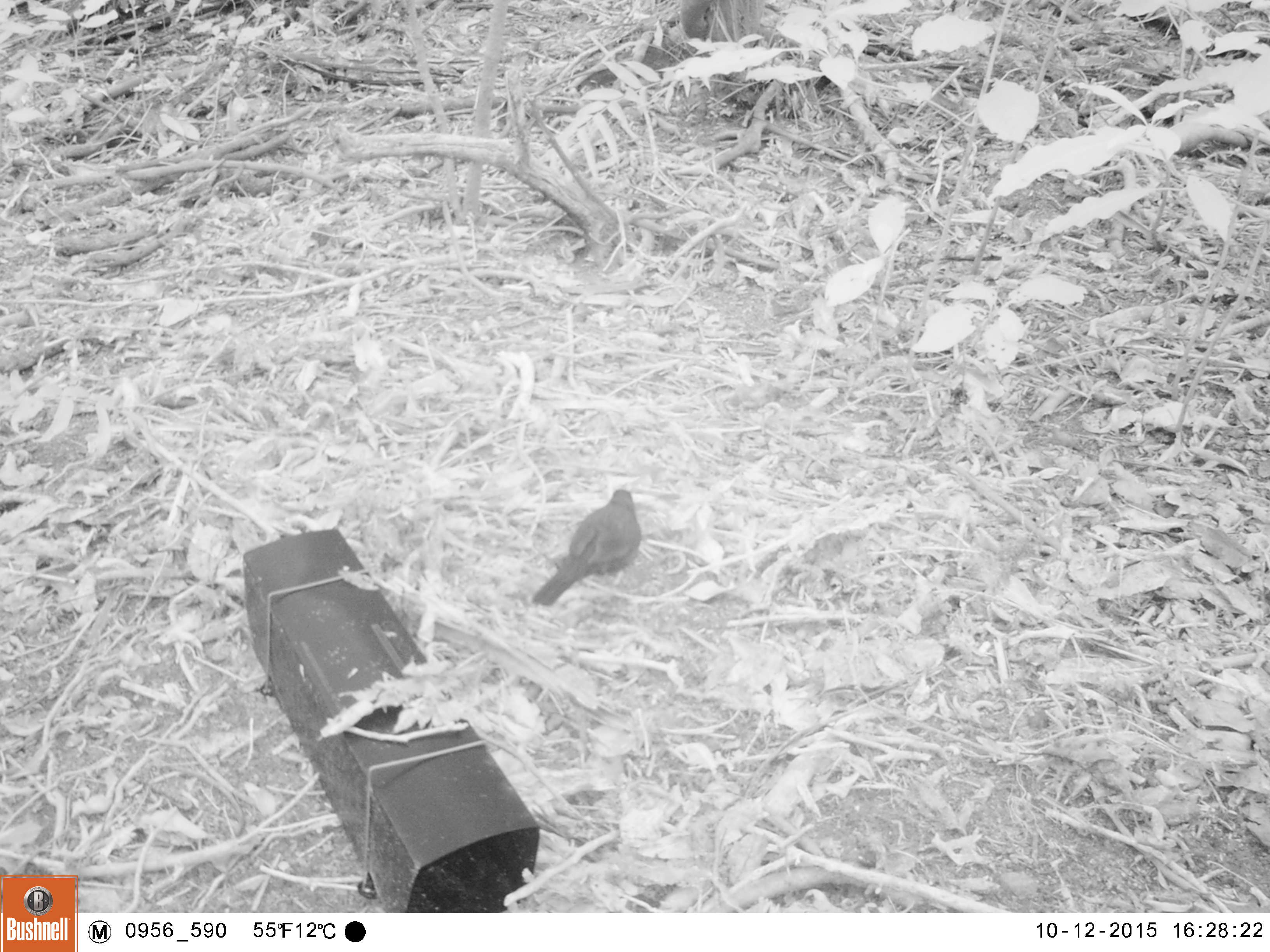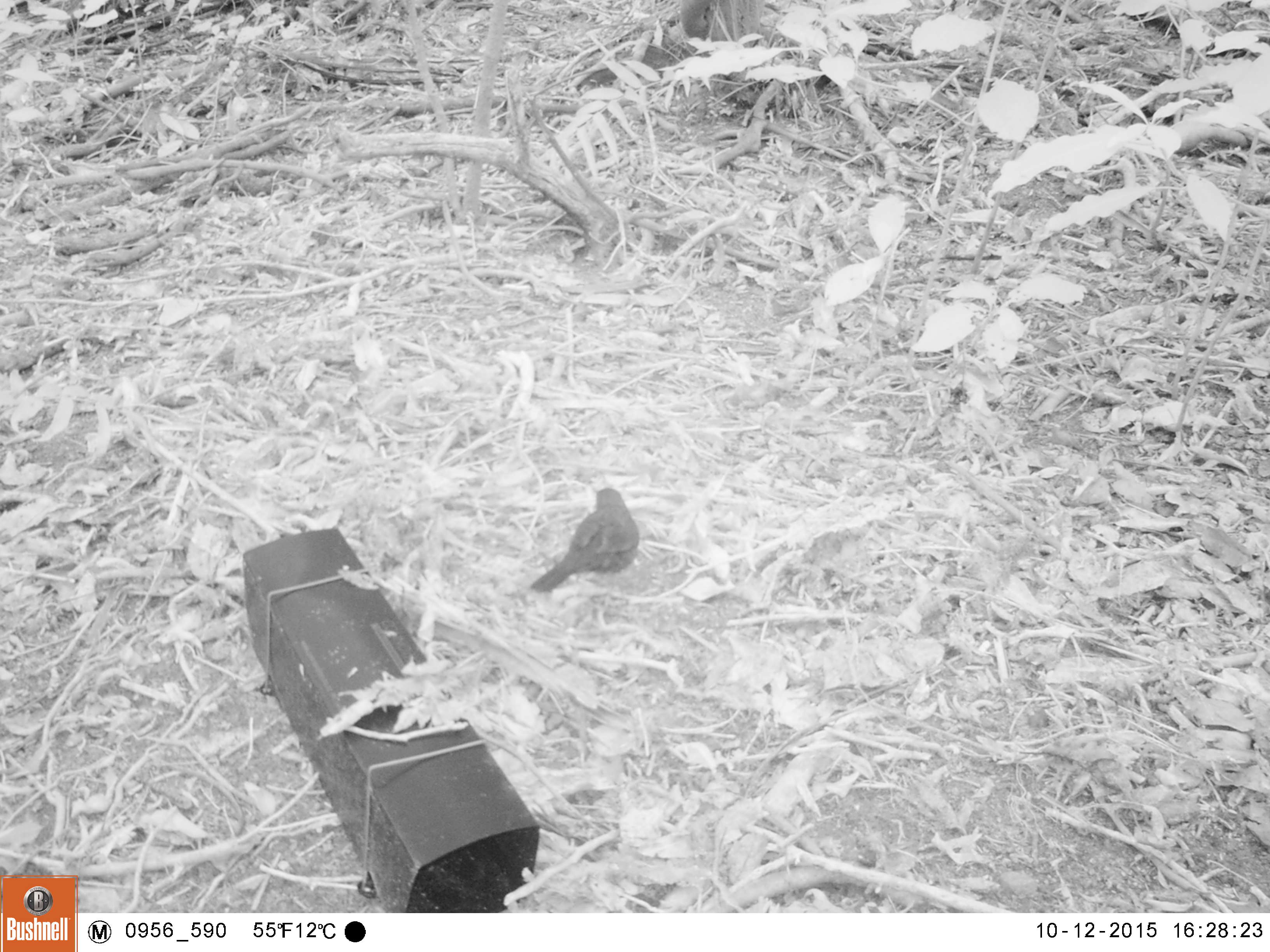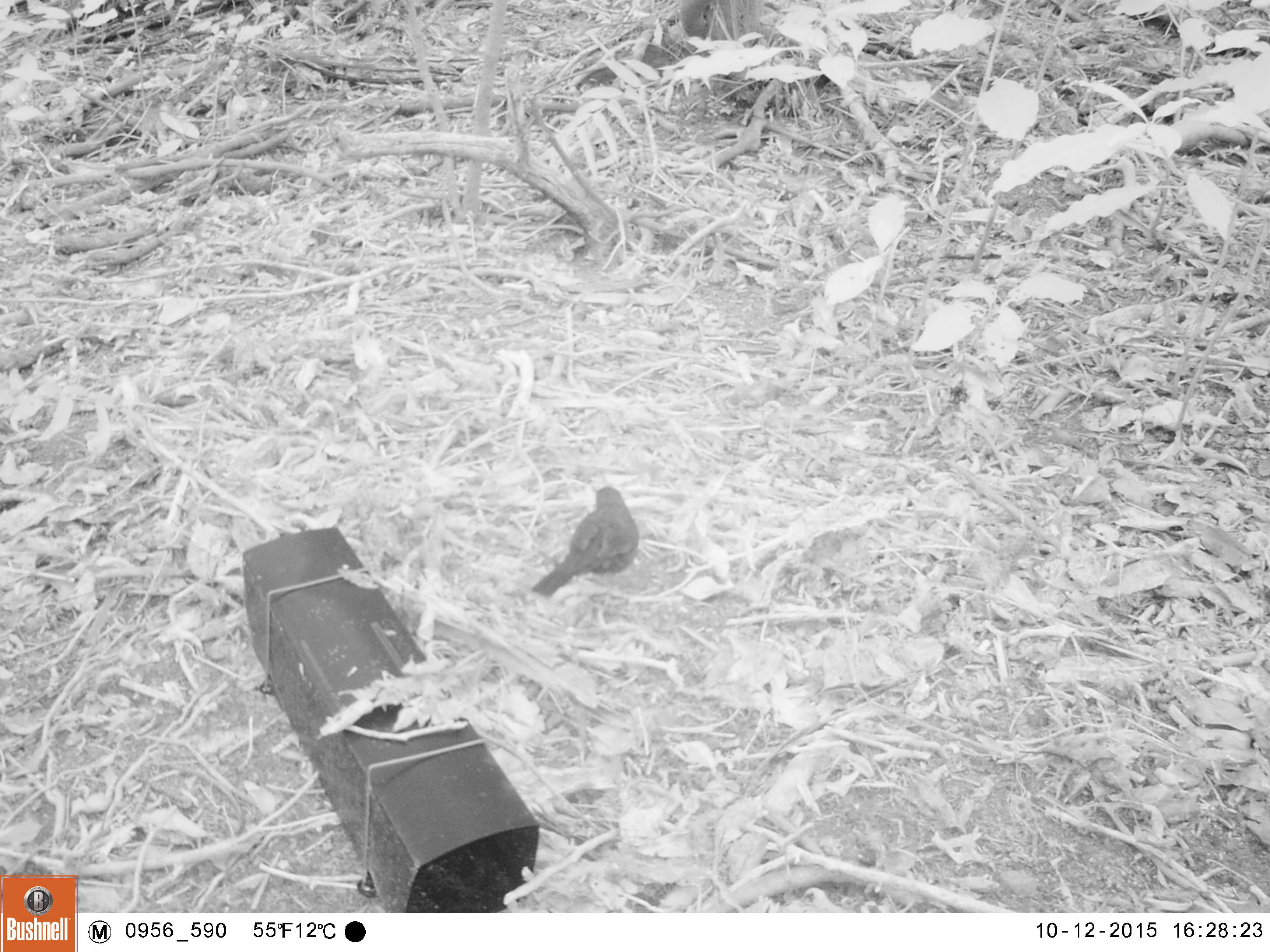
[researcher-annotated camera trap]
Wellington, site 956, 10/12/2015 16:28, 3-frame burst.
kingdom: Animalia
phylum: Chordata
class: Aves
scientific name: Aves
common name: bird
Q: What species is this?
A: Bird (Aves).